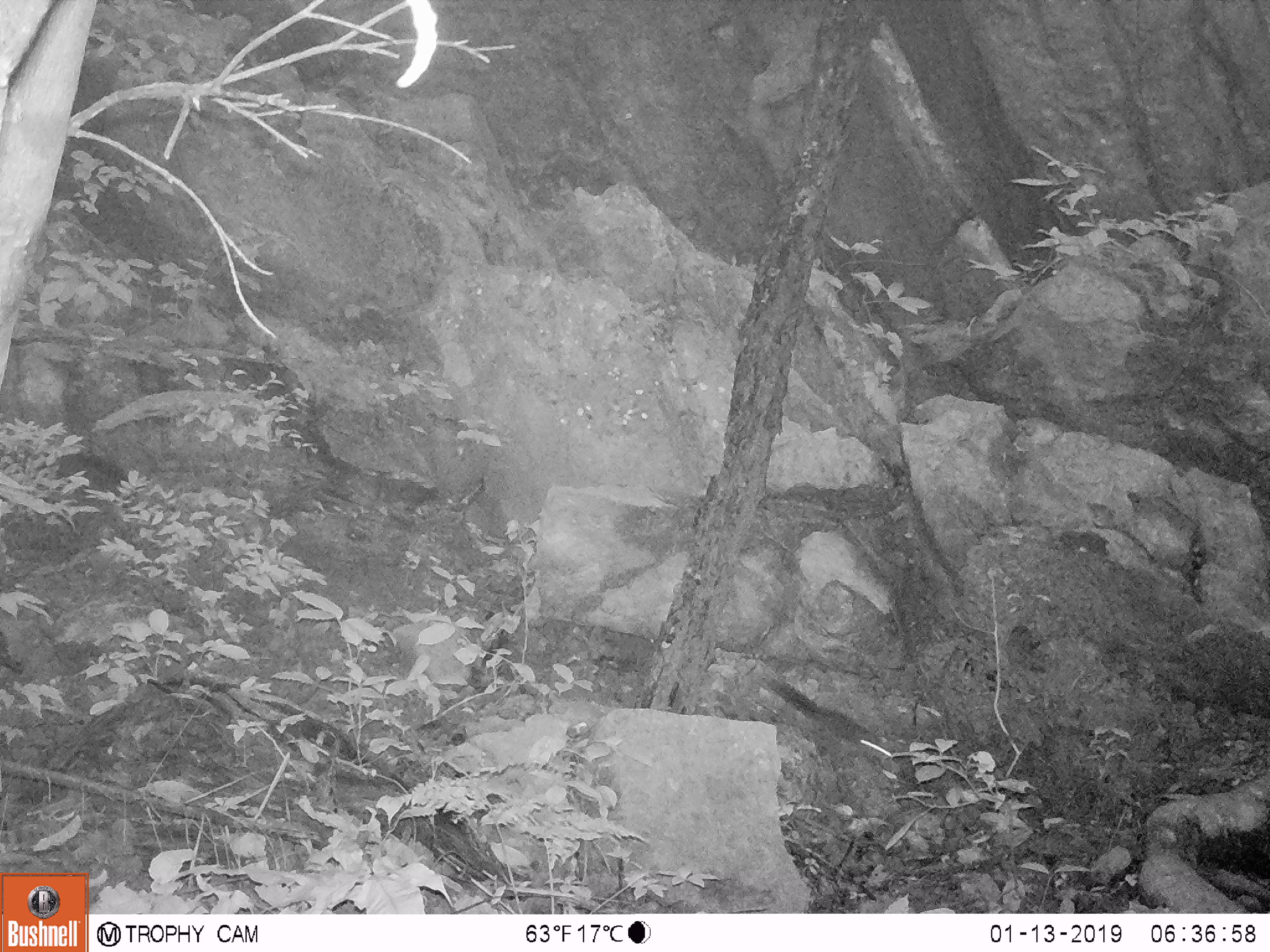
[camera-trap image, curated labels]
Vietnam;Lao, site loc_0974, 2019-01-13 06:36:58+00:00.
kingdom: Animalia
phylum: Chordata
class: Mammalia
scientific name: Mammalia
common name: mammal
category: unidentified small mammal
Unidentified small mammal (mammal) (Mammalia). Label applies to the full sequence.